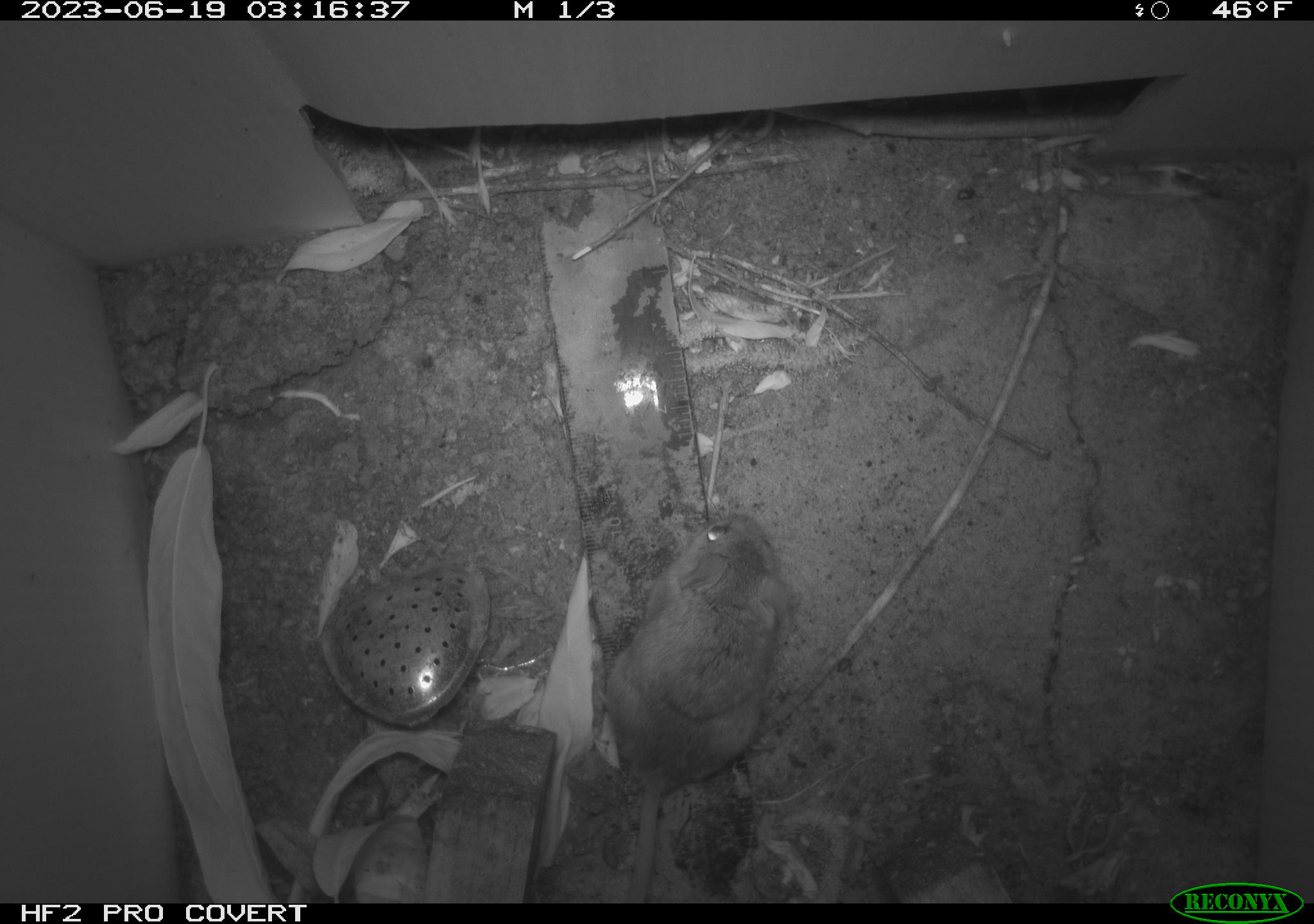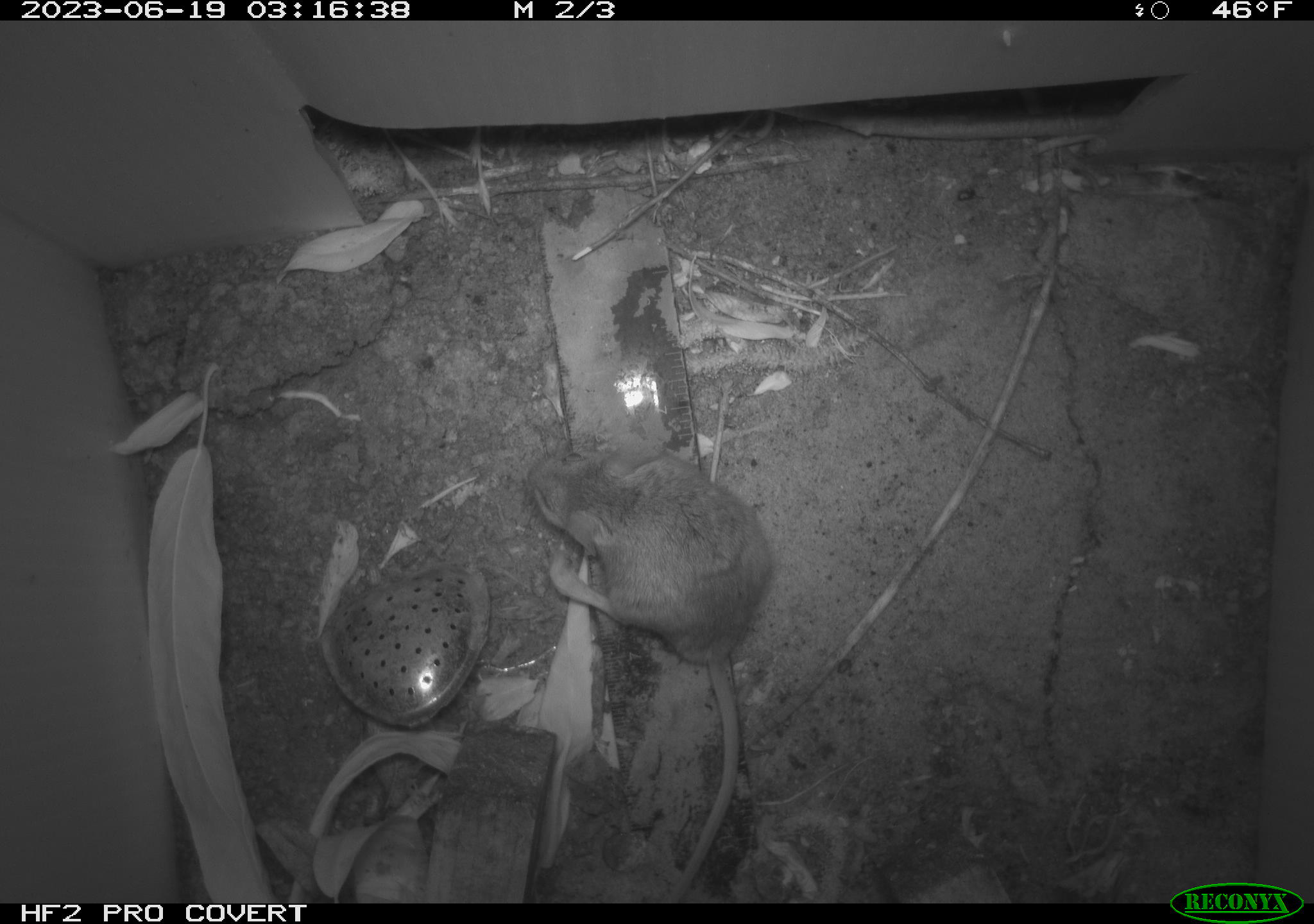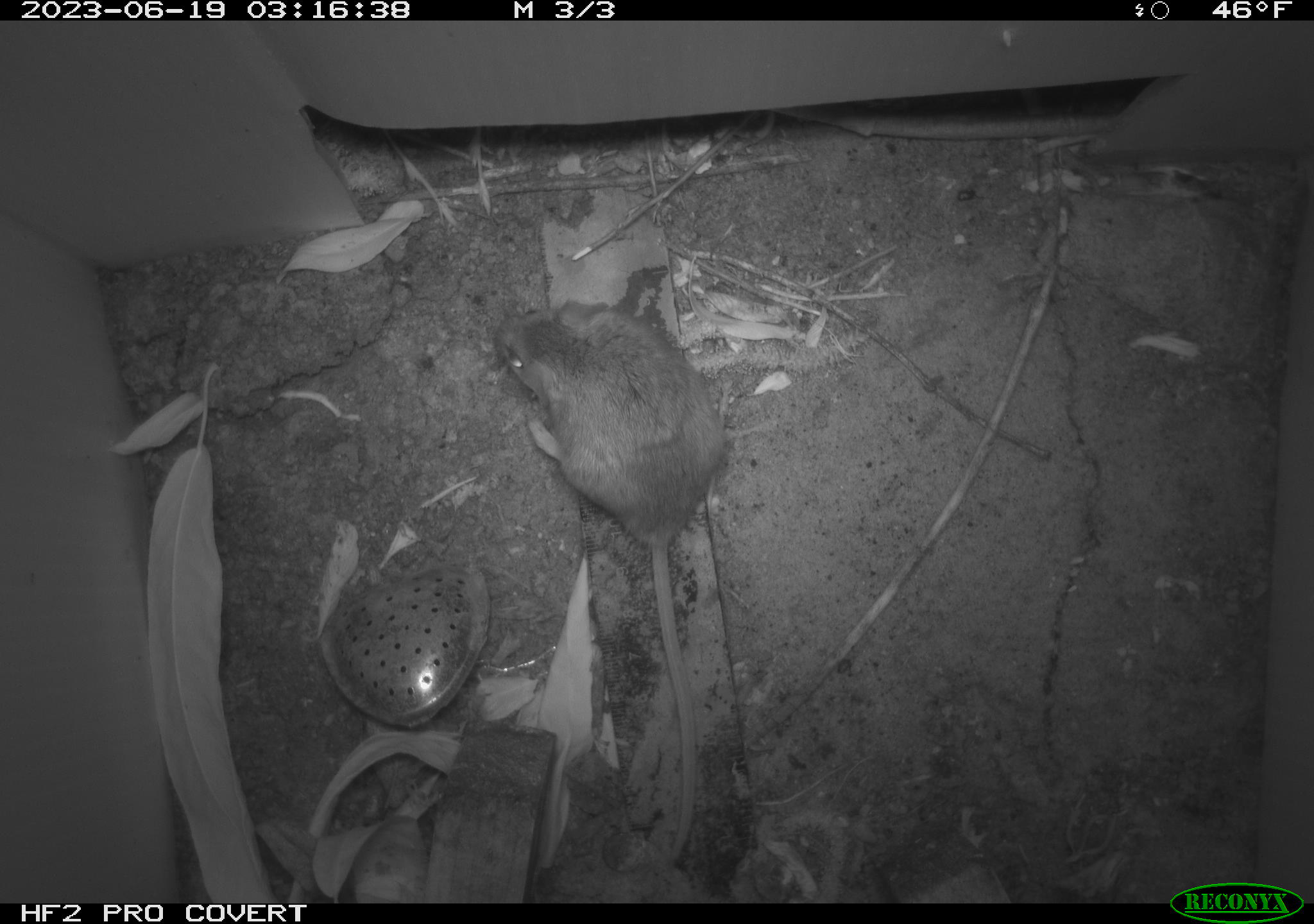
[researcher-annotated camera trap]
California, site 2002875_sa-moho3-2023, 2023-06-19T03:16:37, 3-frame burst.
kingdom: Animalia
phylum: Chordata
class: Mammalia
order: Rodentia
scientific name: Rodentia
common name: mouse species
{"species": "mouse species (Rodentia)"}